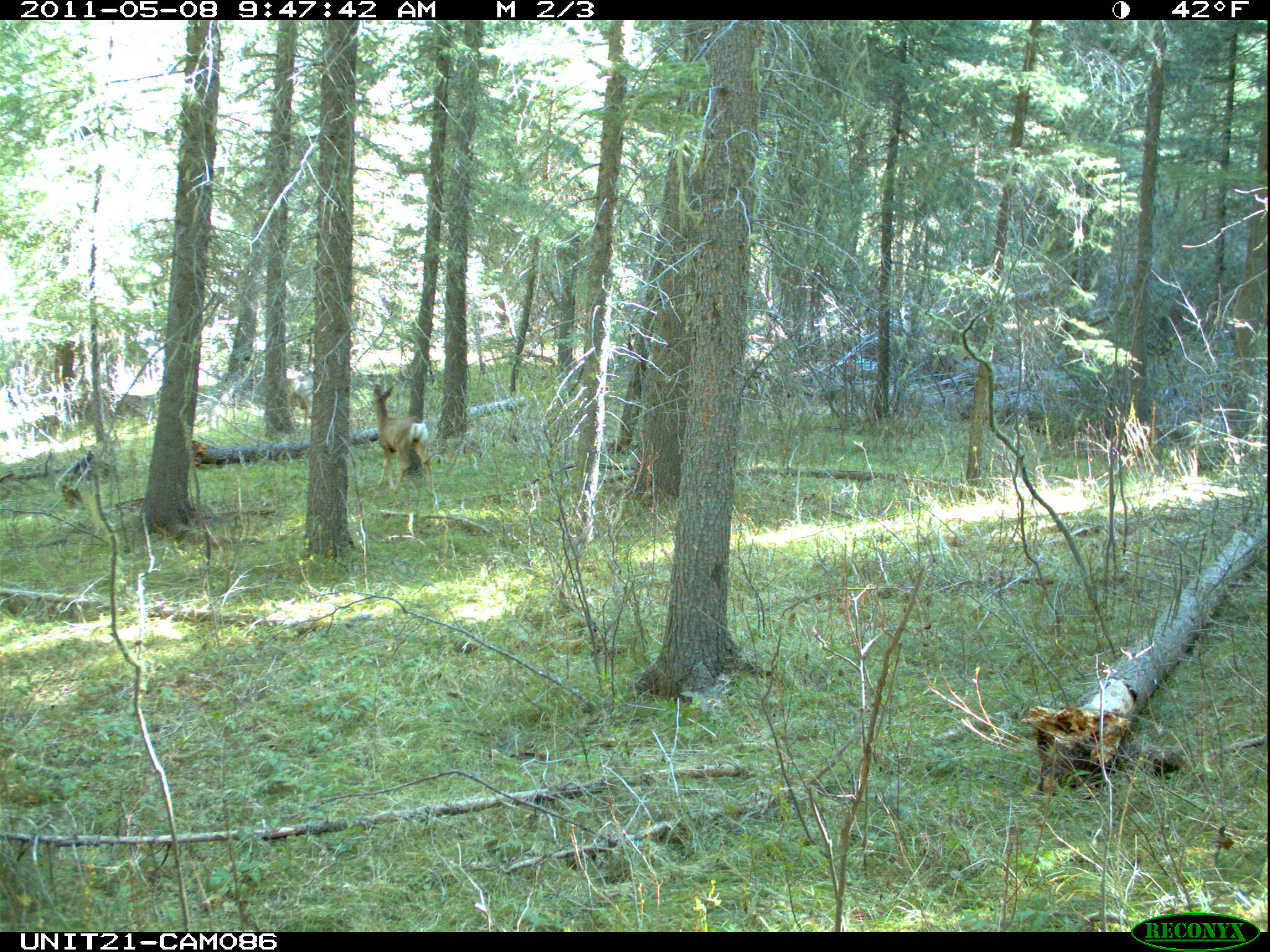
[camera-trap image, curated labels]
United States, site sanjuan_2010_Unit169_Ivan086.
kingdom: Animalia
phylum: Chordata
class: Mammalia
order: Artiodactyla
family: Cervidae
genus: Odocoileus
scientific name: Odocoileus hemionus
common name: mule deer